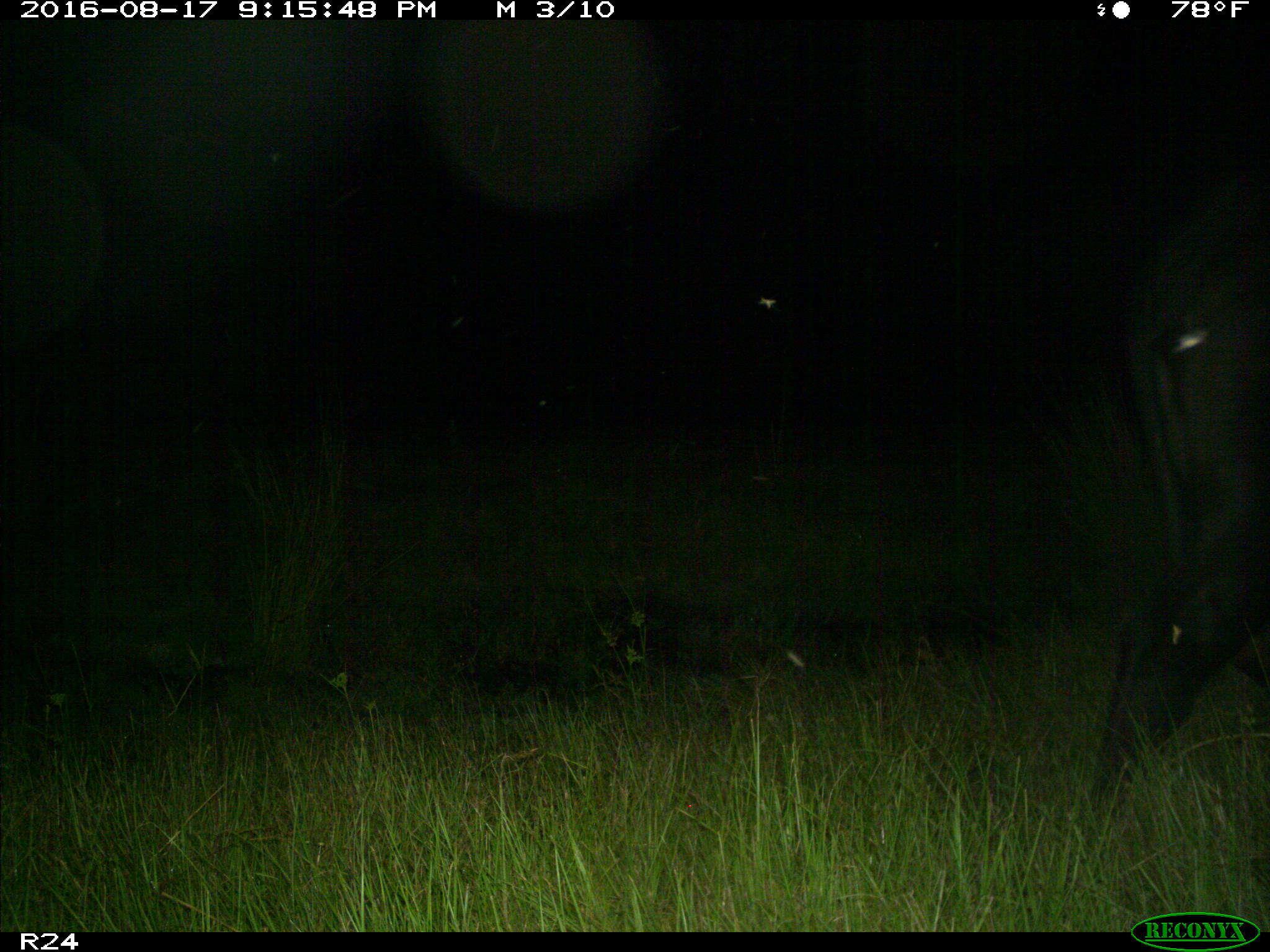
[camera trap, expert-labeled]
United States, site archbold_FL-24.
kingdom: Animalia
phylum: Chordata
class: Mammalia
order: Artiodactyla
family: Bovidae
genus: Bos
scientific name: Bos taurus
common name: domestic cow